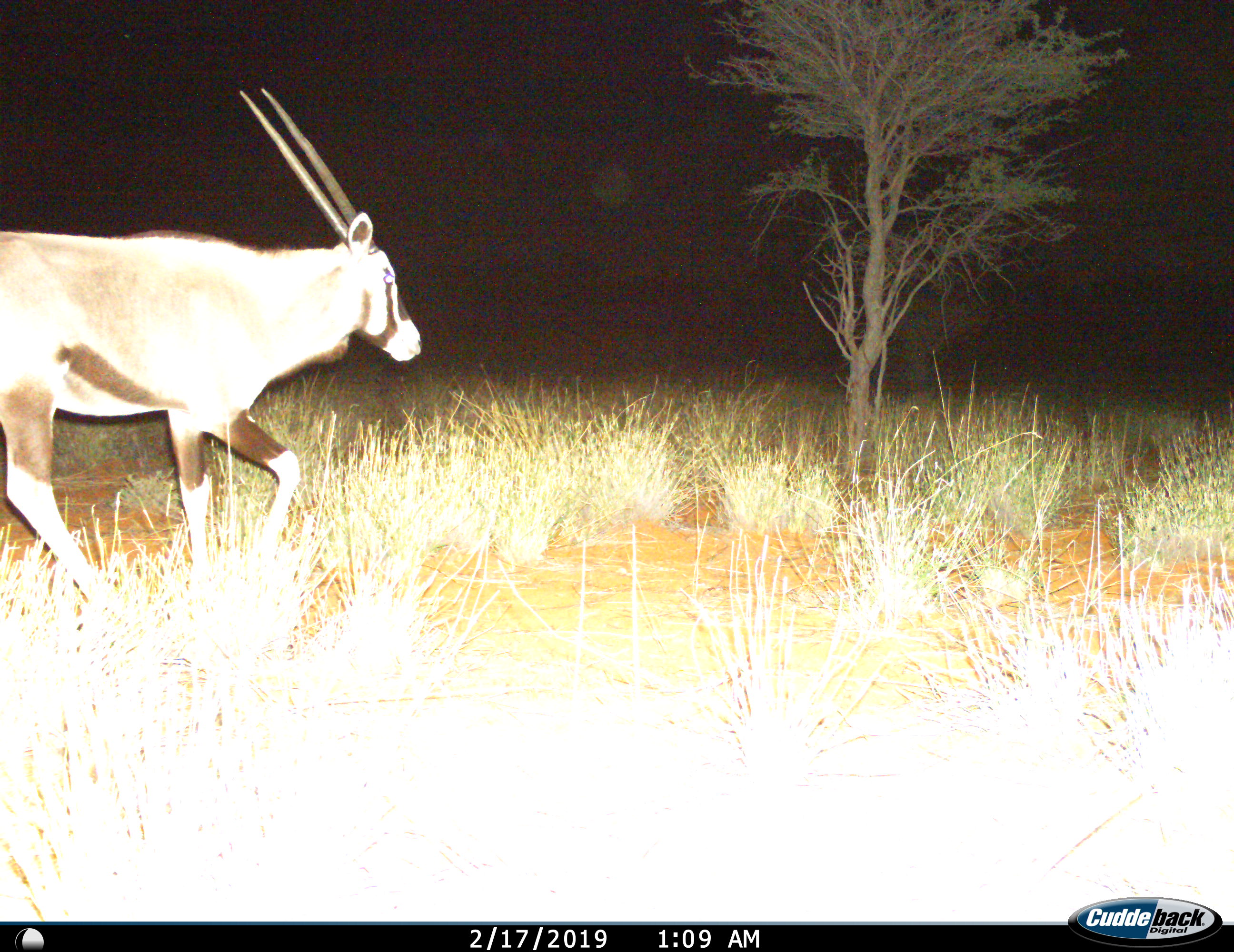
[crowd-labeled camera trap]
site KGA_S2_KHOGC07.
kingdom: Animalia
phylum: Chordata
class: Mammalia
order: Artiodactyla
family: Bovidae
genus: Oryx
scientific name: Oryx gazella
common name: gemsbok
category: oryx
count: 1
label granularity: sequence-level